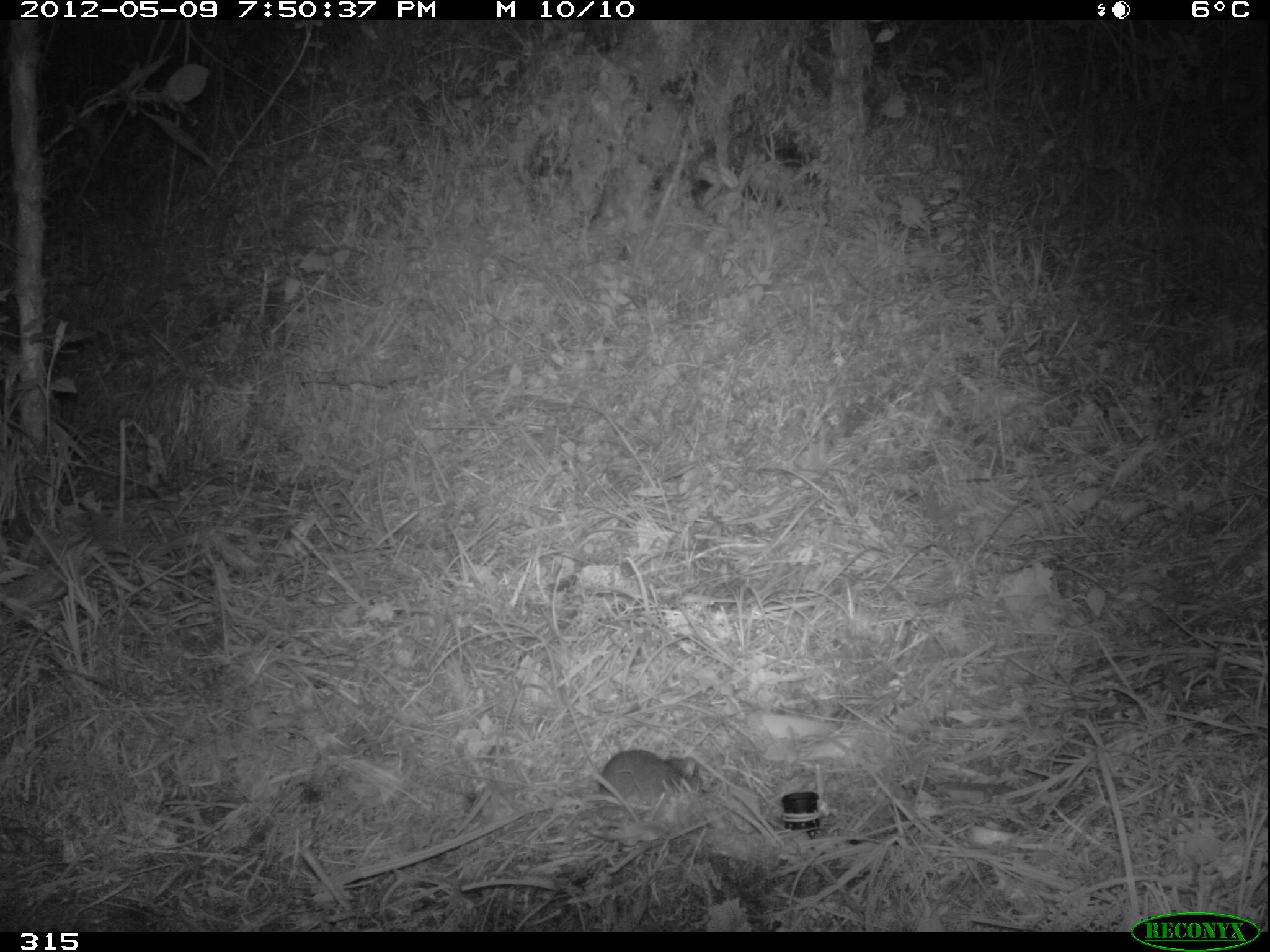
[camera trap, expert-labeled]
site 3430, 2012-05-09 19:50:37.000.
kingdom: Animalia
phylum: Chordata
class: Mammalia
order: Rodentia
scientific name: Rodentia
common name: rodents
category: unknown rodent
Unknown rodent (rodents) (Rodentia).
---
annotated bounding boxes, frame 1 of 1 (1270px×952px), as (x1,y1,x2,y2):
unknown rodent: (598,750,703,801)